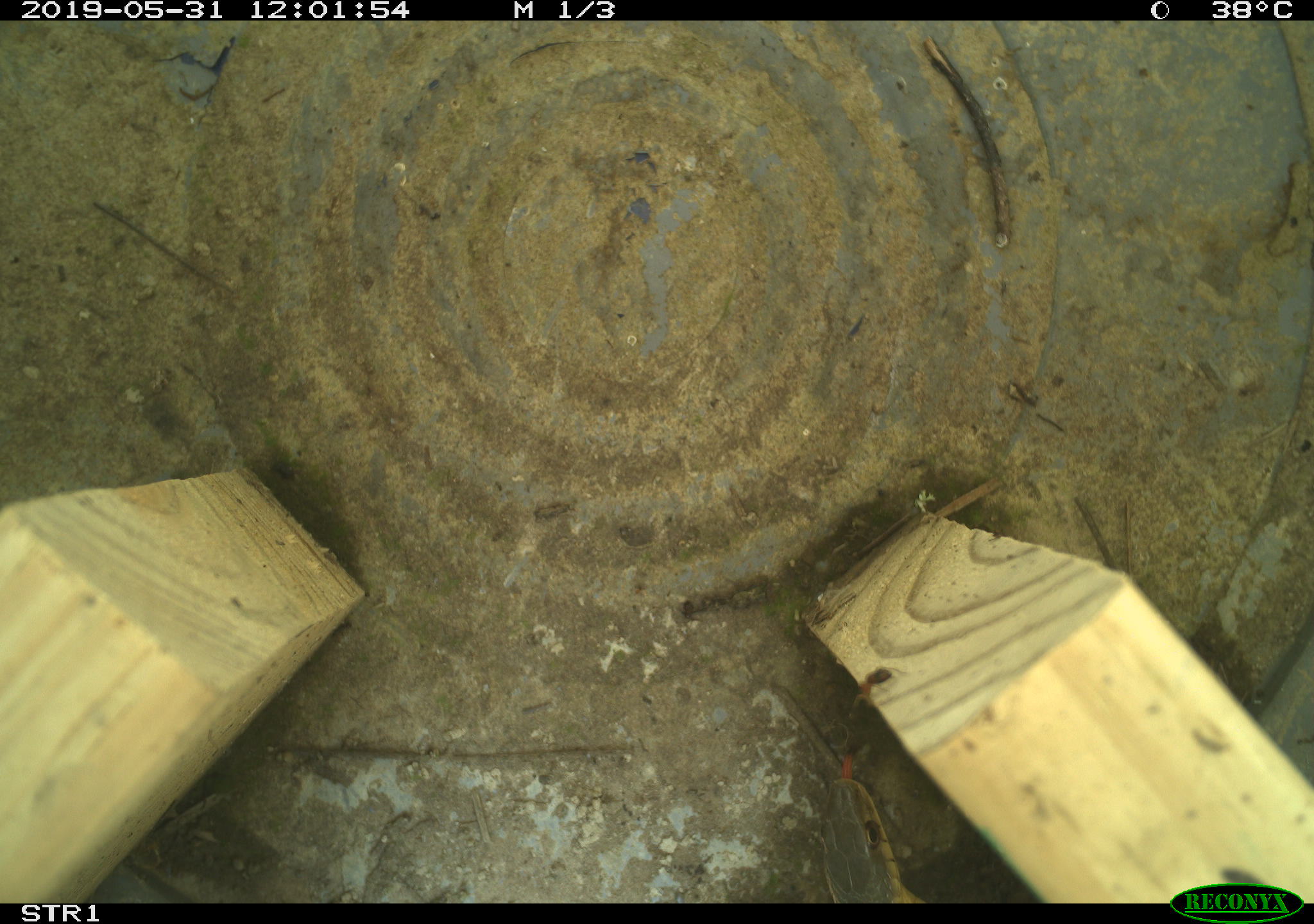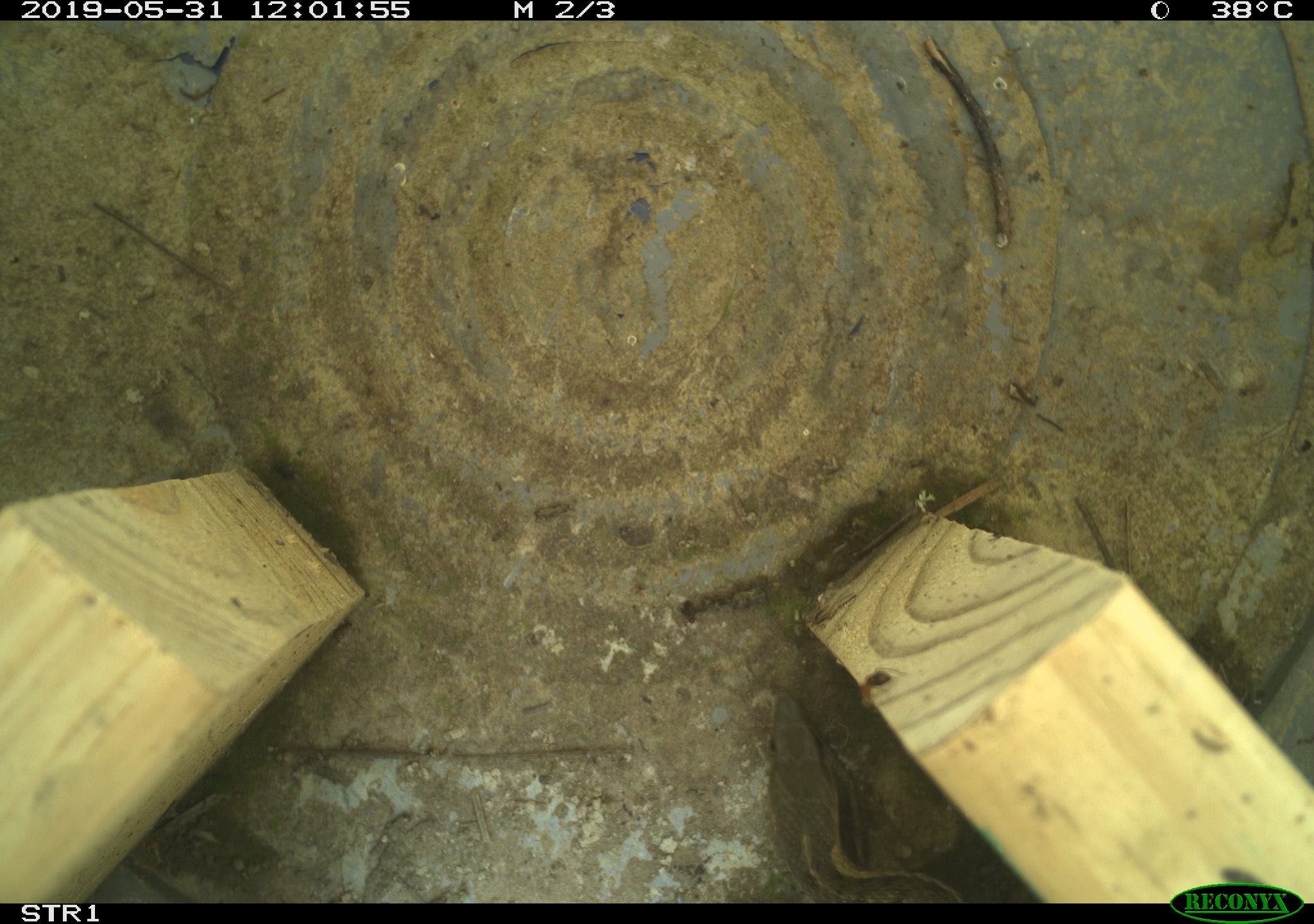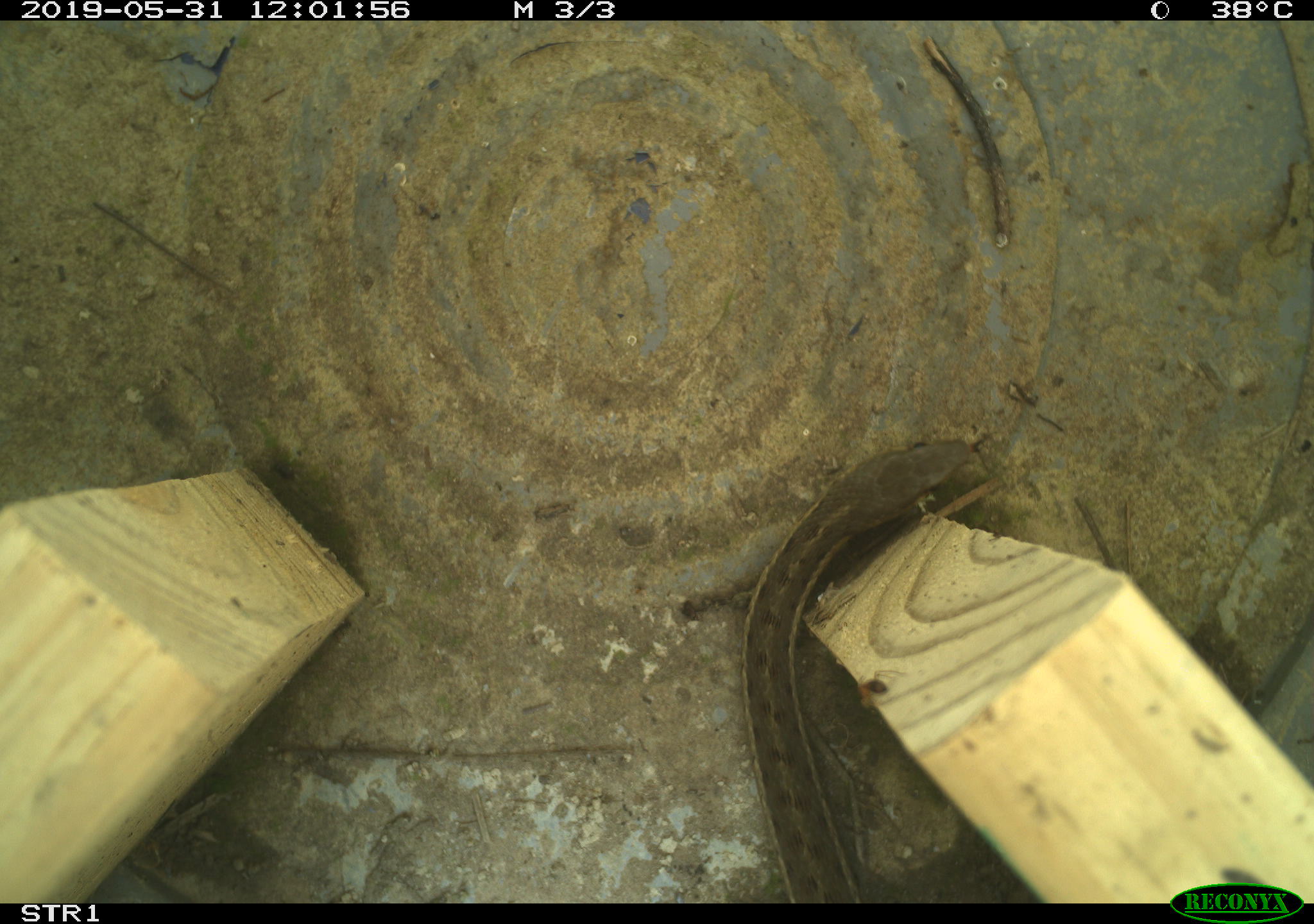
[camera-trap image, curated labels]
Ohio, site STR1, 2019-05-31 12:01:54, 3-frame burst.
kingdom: Animalia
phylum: Chordata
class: Reptilia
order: Squamata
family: Colubridae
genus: Thamnophis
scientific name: Thamnophis sirtalis sirtalis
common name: eastern gartersnake